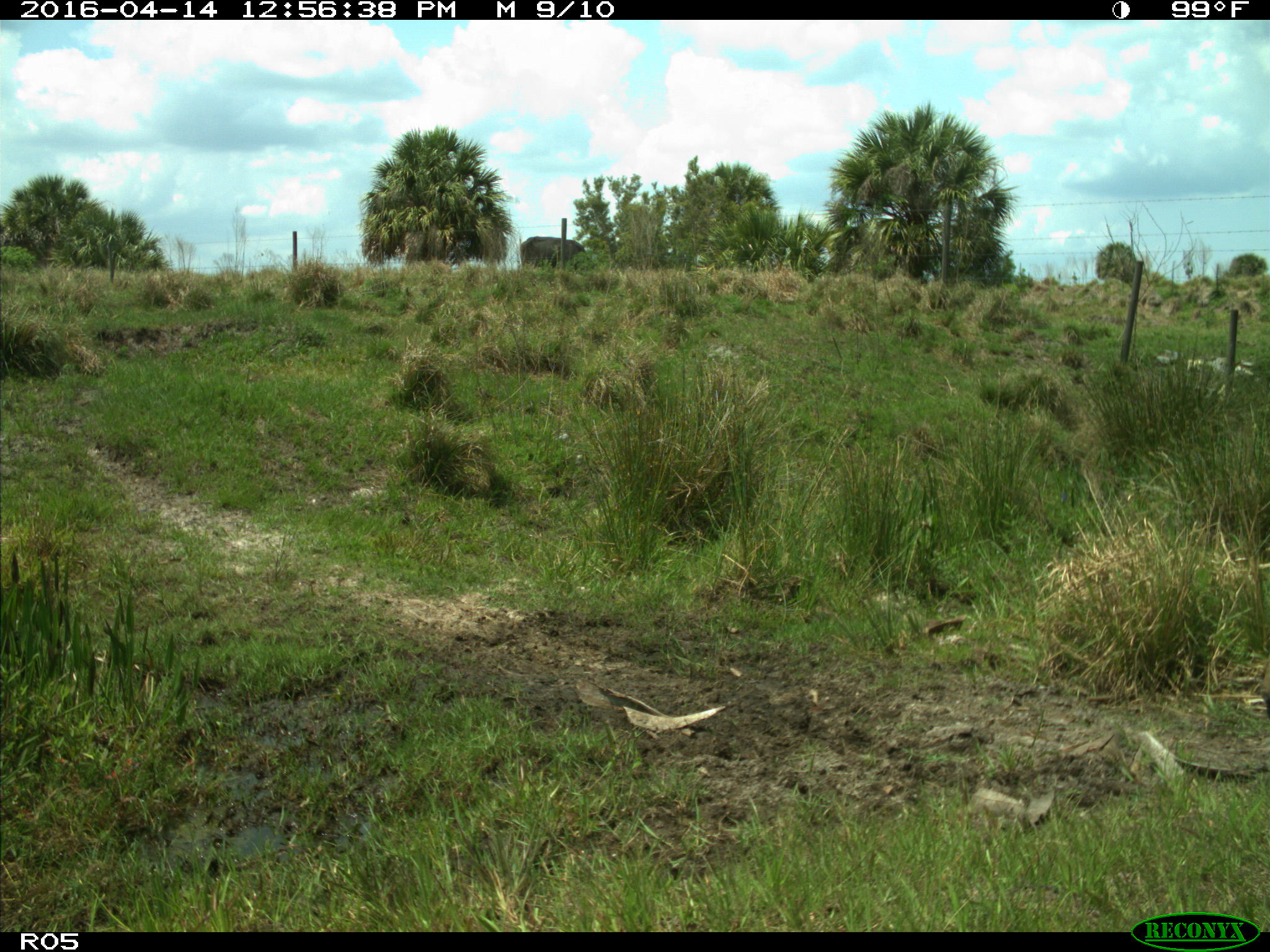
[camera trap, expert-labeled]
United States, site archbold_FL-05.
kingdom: Animalia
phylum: Chordata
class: Mammalia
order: Artiodactyla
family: Bovidae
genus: Bos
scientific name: Bos taurus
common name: domestic cow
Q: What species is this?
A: Bos taurus (domestic cow).